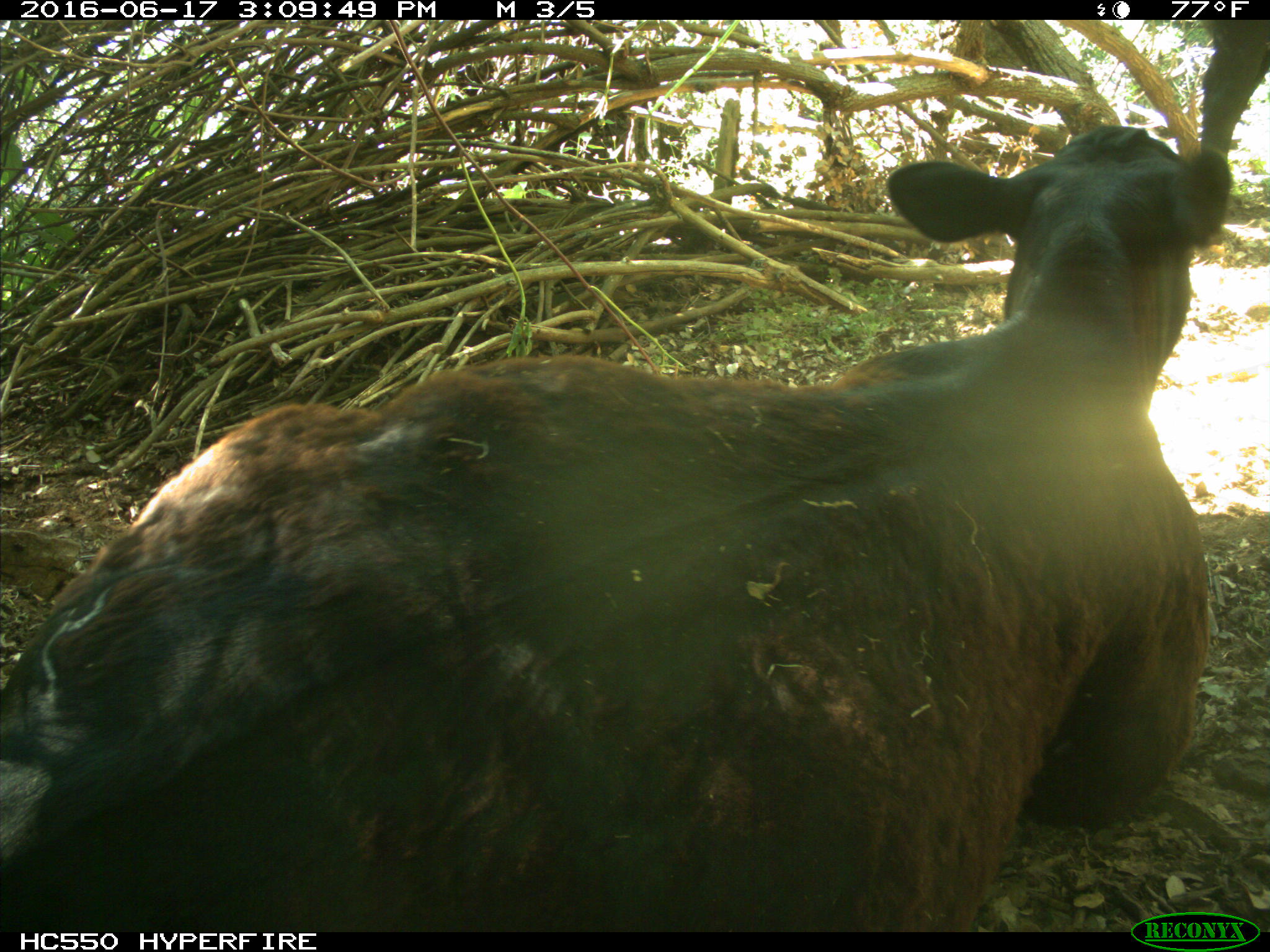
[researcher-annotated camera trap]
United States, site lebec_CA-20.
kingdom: Animalia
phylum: Chordata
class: Mammalia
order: Artiodactyla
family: Bovidae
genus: Bos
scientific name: Bos taurus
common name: domestic cow